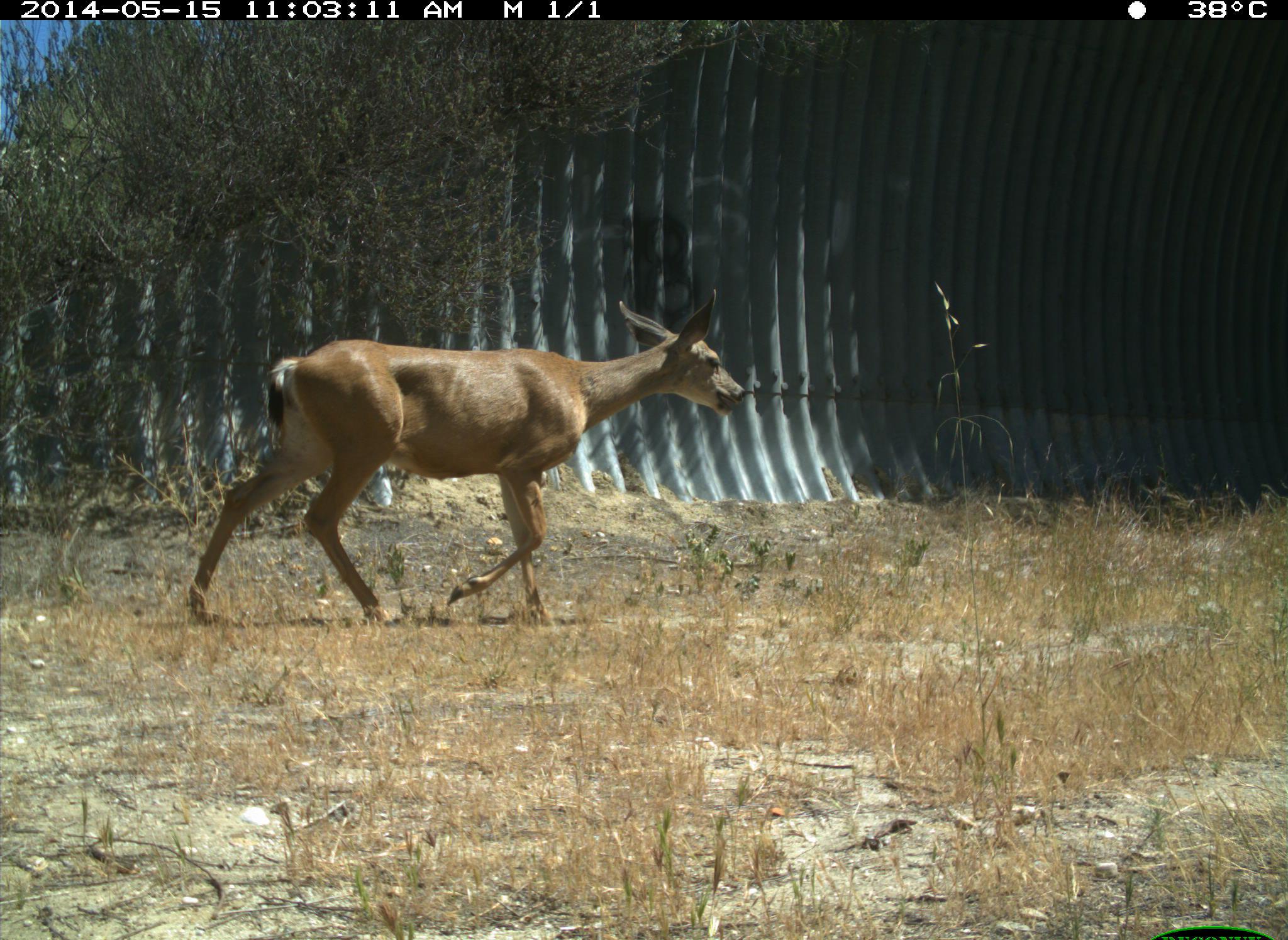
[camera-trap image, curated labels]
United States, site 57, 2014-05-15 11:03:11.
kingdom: Animalia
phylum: Chordata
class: Mammalia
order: Artiodactyla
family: Cervidae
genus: Odocoileus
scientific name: Odocoileus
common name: deer